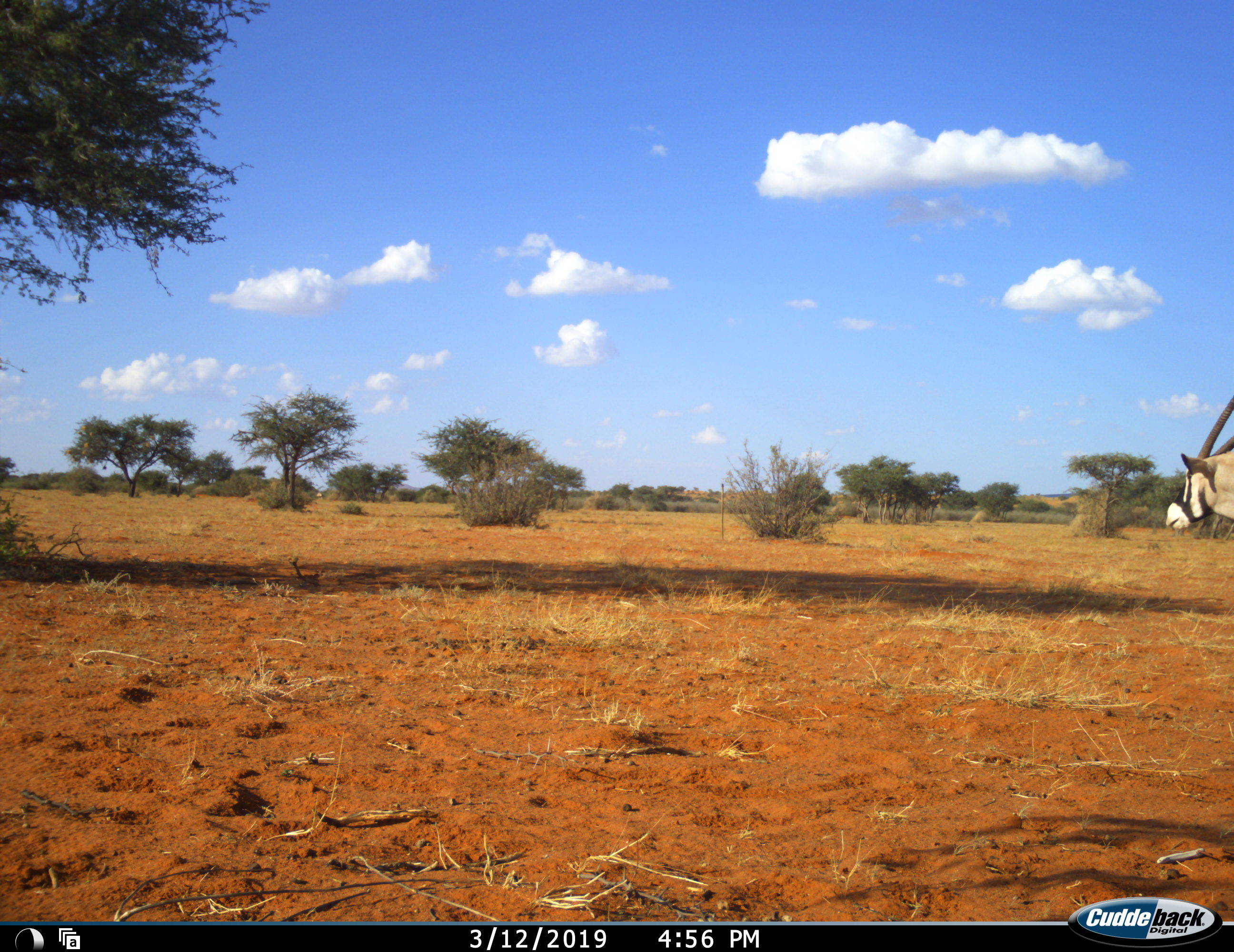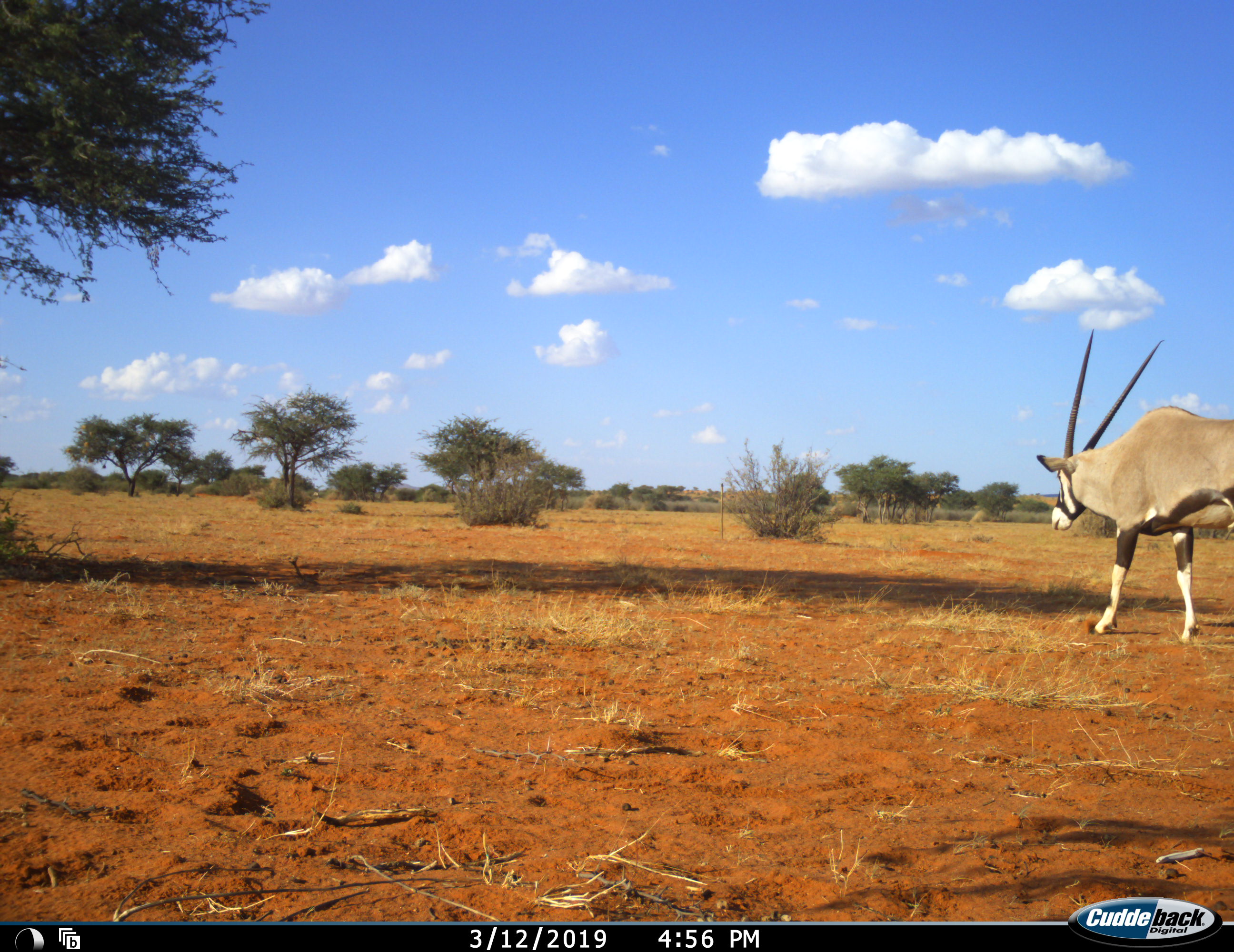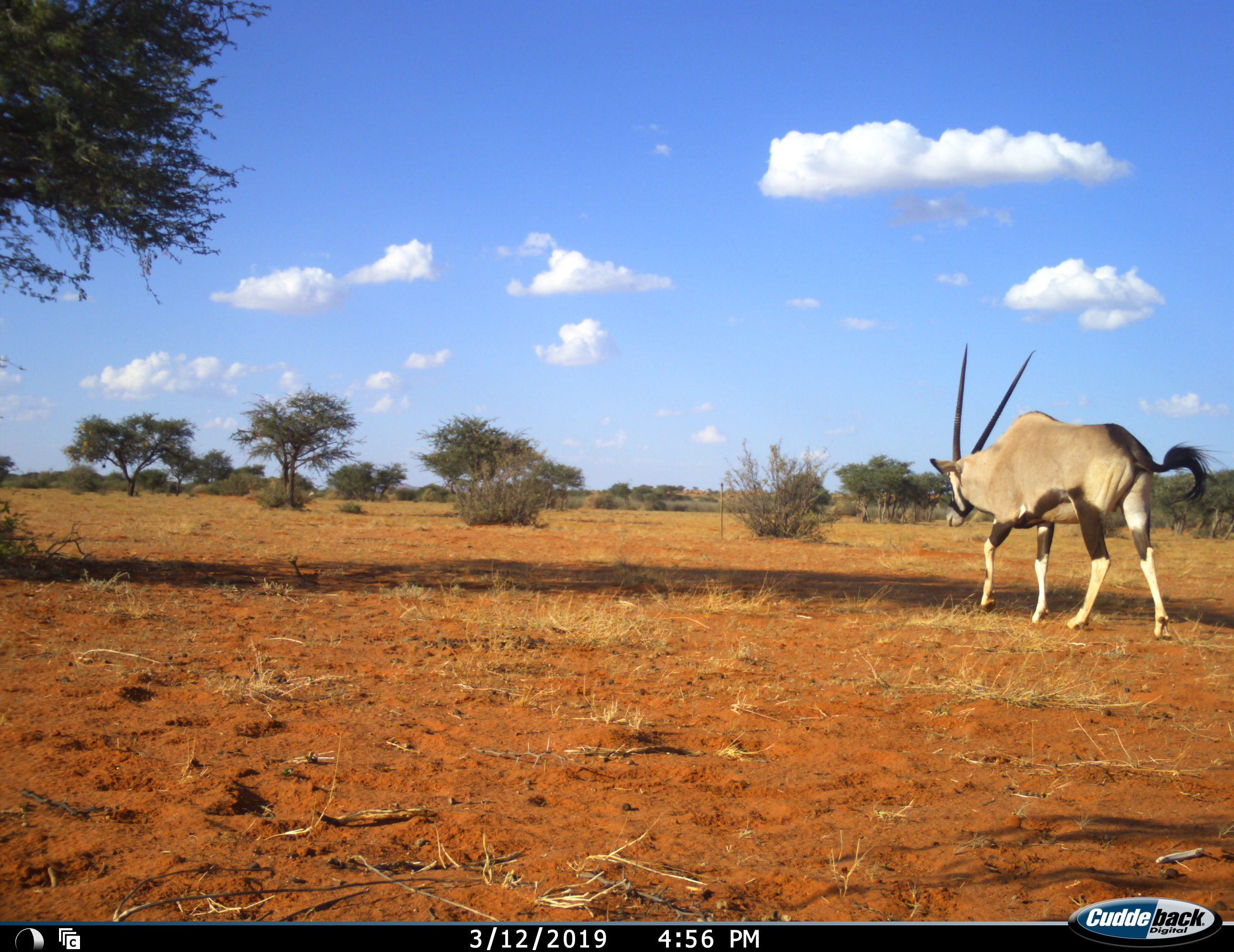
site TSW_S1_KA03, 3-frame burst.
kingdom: Animalia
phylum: Chordata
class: Mammalia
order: Artiodactyla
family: Bovidae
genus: Oryx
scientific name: Oryx gazella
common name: gemsbok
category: oryx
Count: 1.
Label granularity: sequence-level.